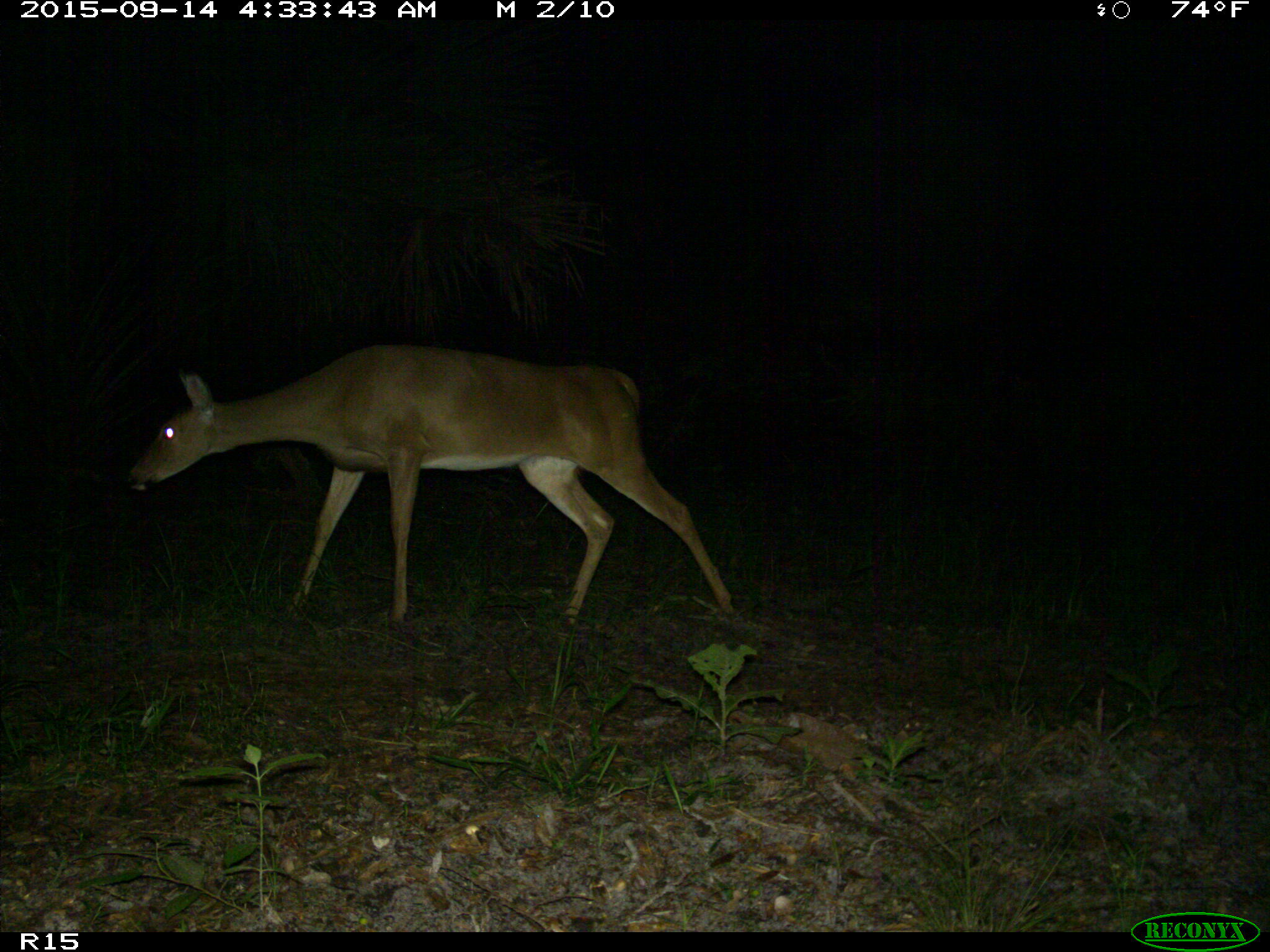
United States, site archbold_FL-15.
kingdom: Animalia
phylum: Chordata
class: Mammalia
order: Artiodactyla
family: Cervidae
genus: Odocoileus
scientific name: Odocoileus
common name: deer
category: unidentified deer